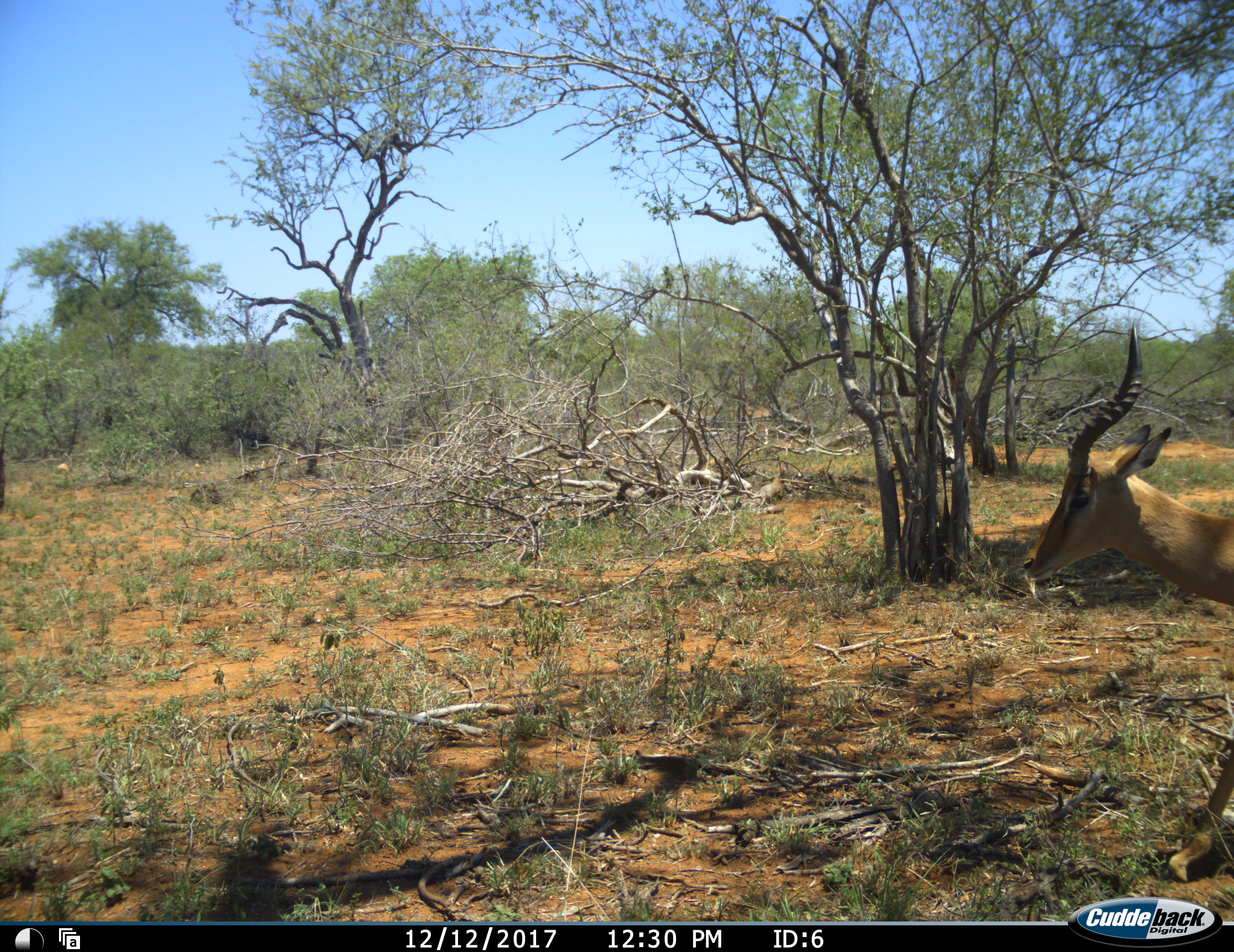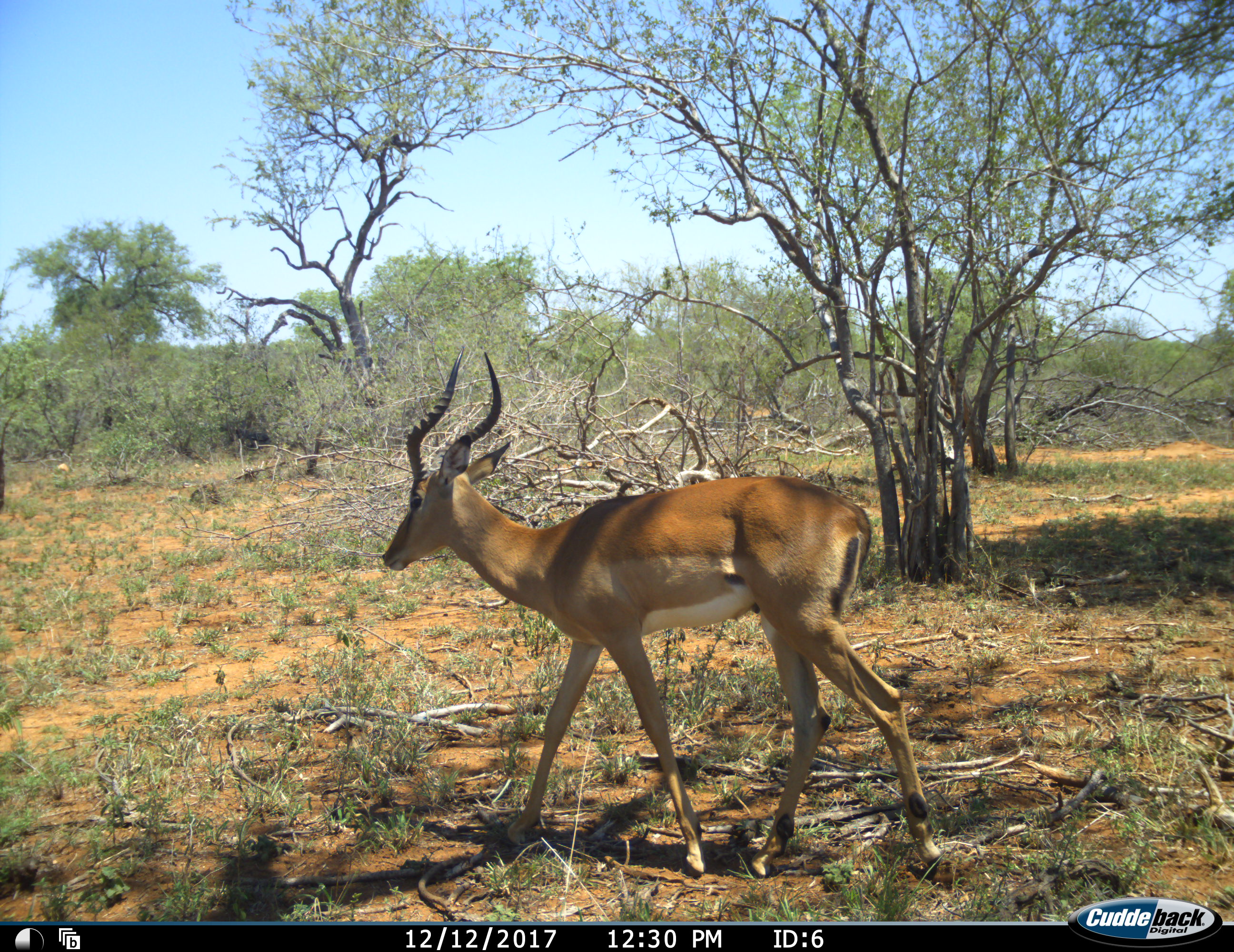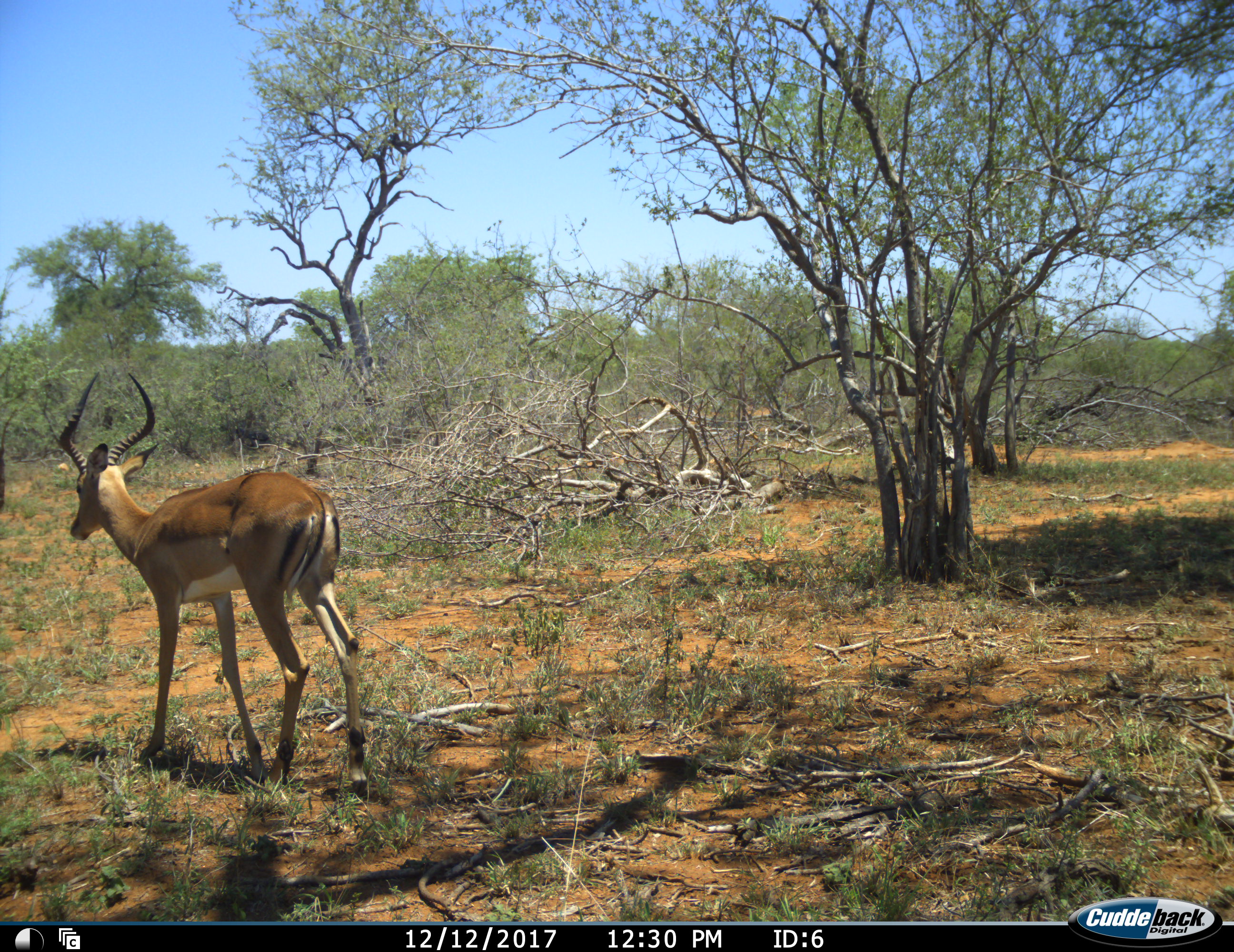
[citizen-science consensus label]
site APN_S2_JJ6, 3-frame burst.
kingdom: Animalia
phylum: Chordata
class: Mammalia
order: Artiodactyla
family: Bovidae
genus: Aepyceros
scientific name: Aepyceros melampus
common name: impala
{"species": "impala (Aepyceros melampus)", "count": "1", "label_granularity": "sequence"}